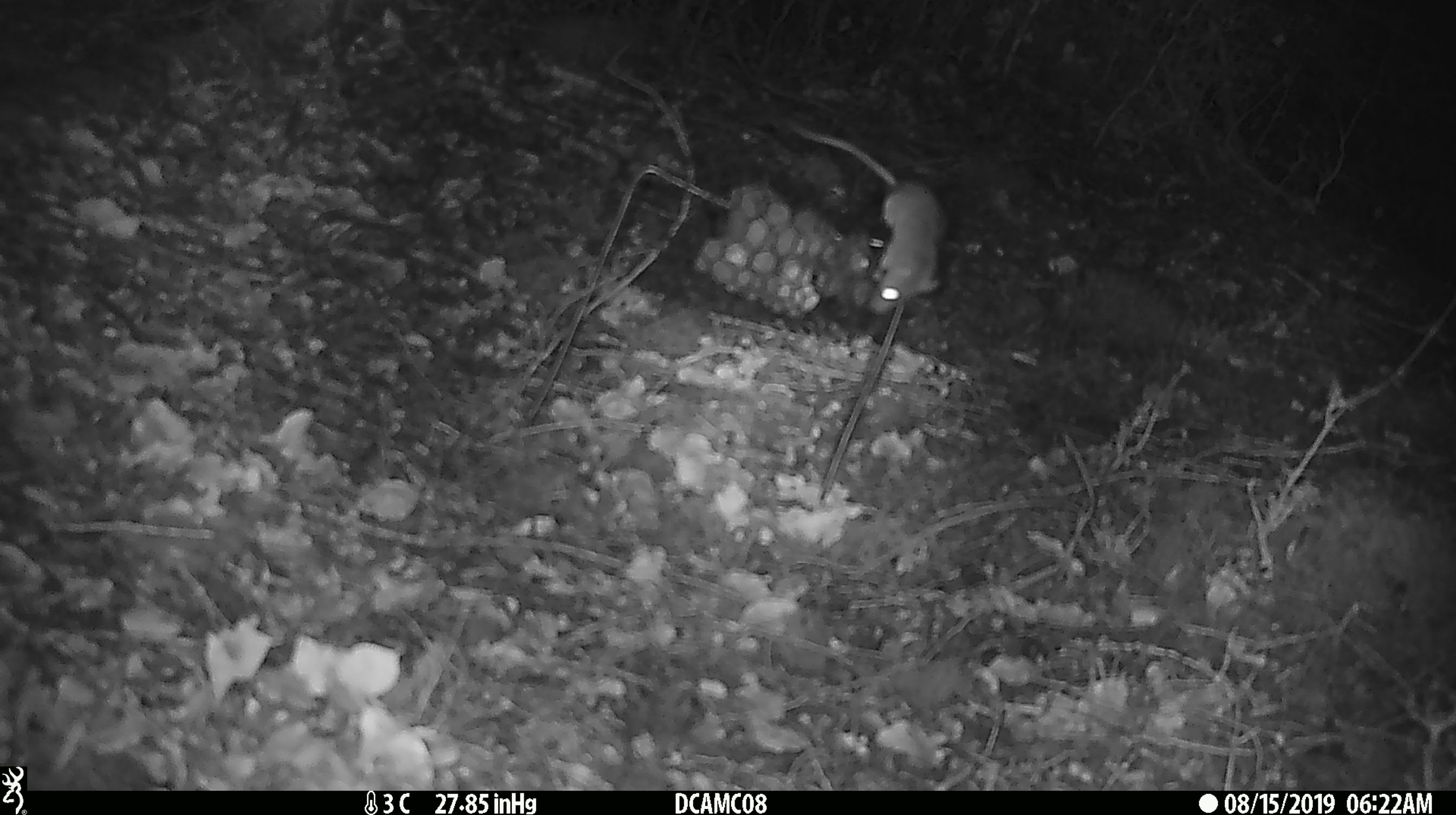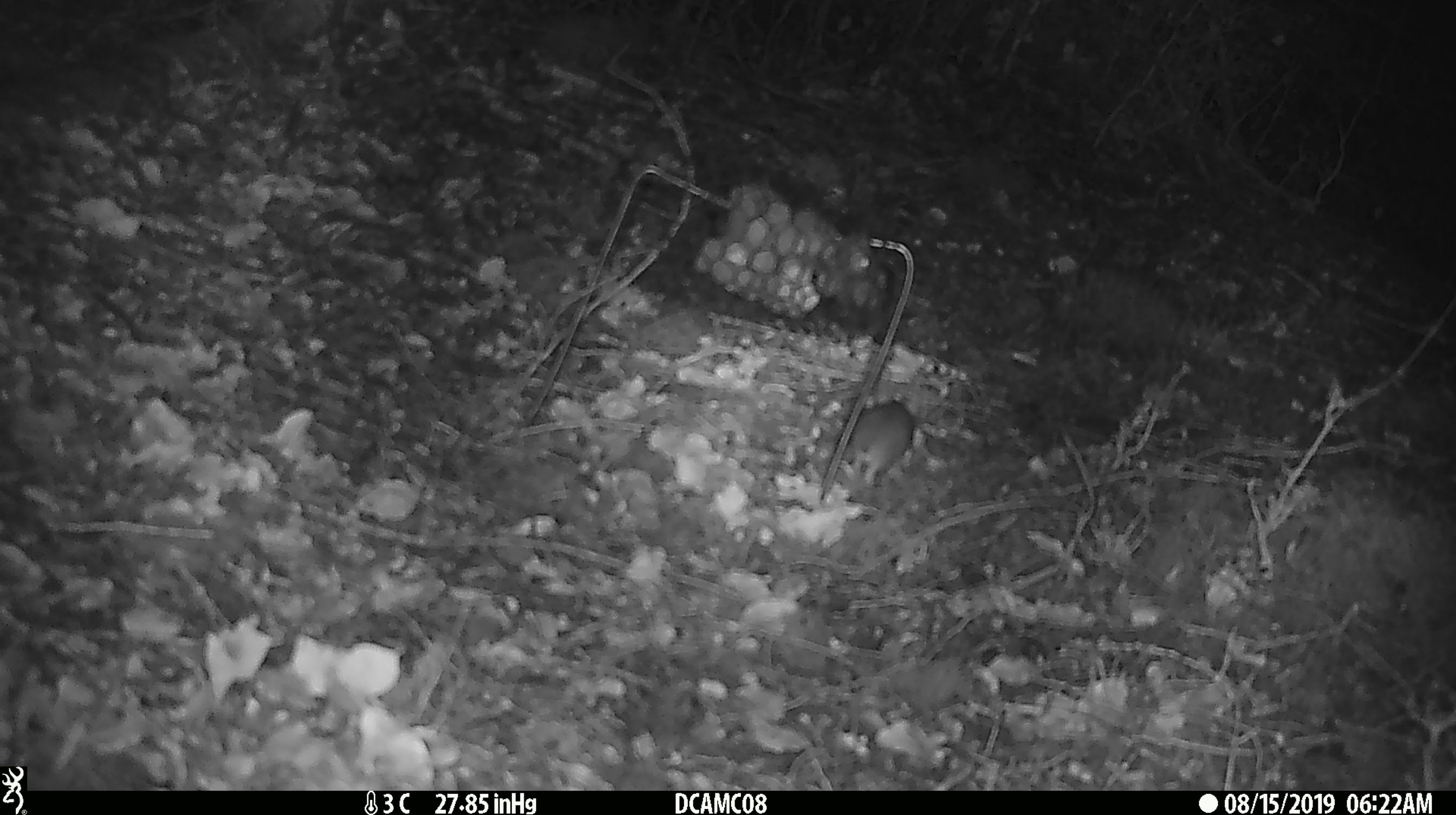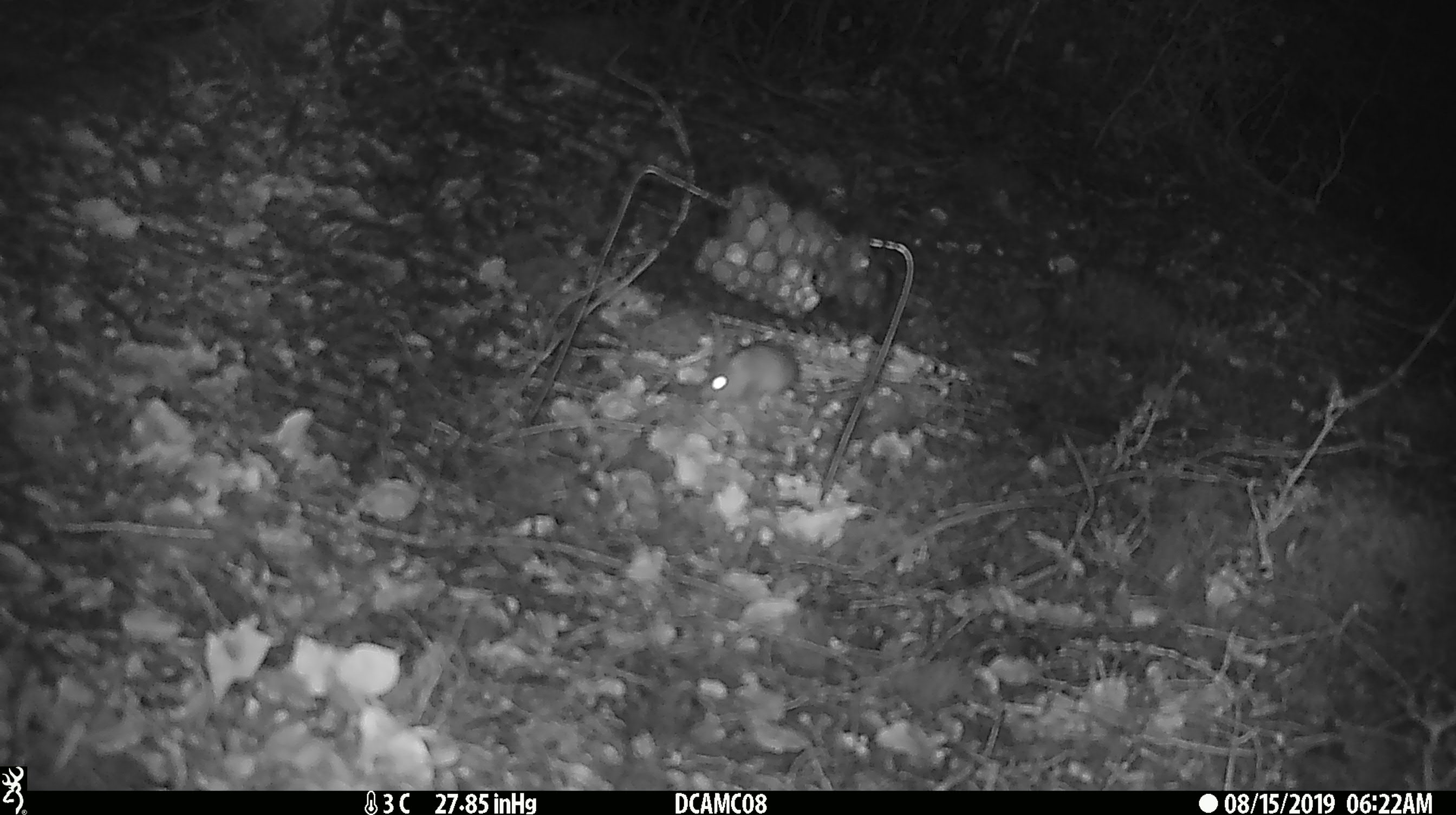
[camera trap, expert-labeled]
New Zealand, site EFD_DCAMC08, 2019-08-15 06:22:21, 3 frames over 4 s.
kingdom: Animalia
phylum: Chordata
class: Mammalia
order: Rodentia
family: Muridae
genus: Mus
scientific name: Mus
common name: mouse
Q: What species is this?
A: Mouse (Mus).